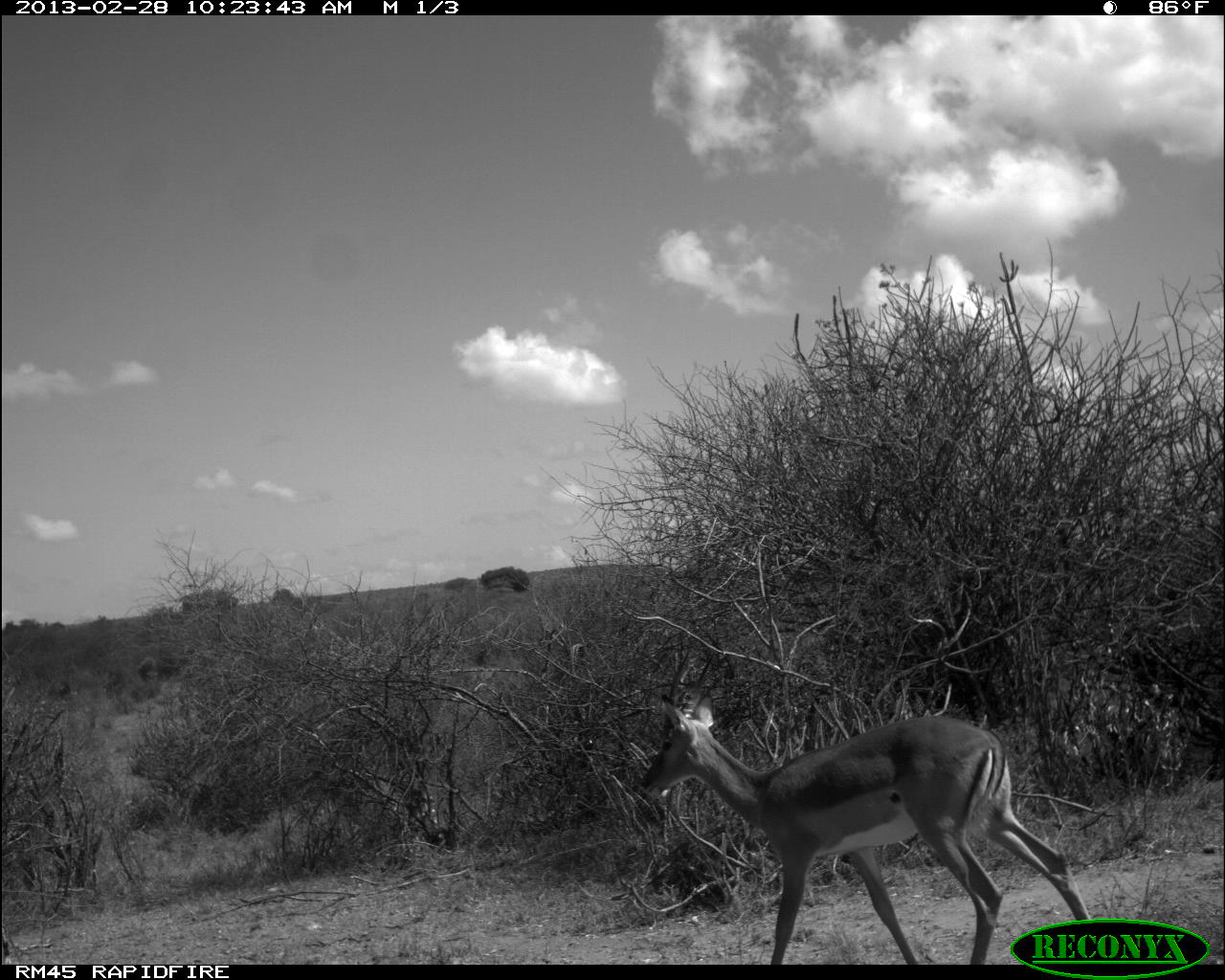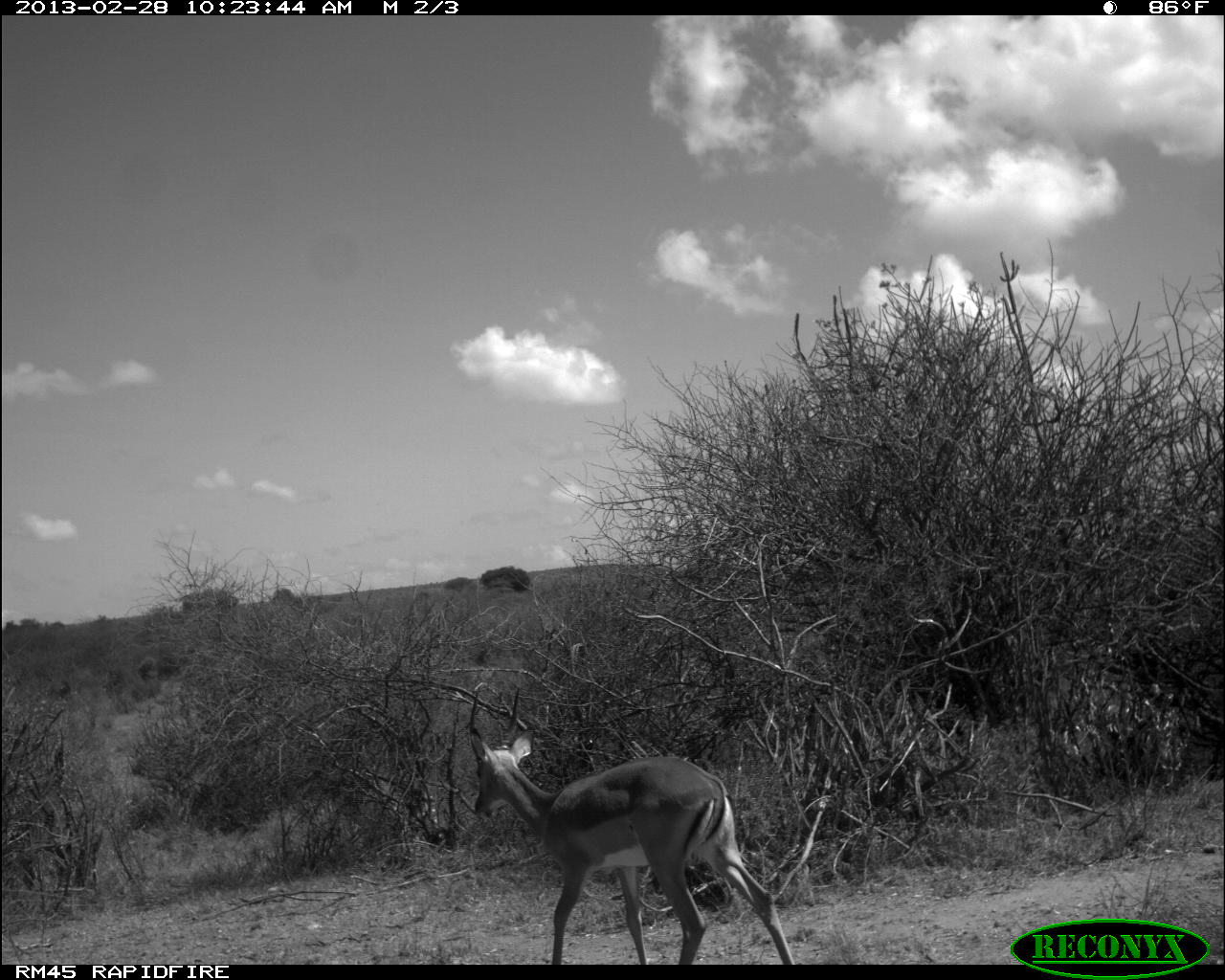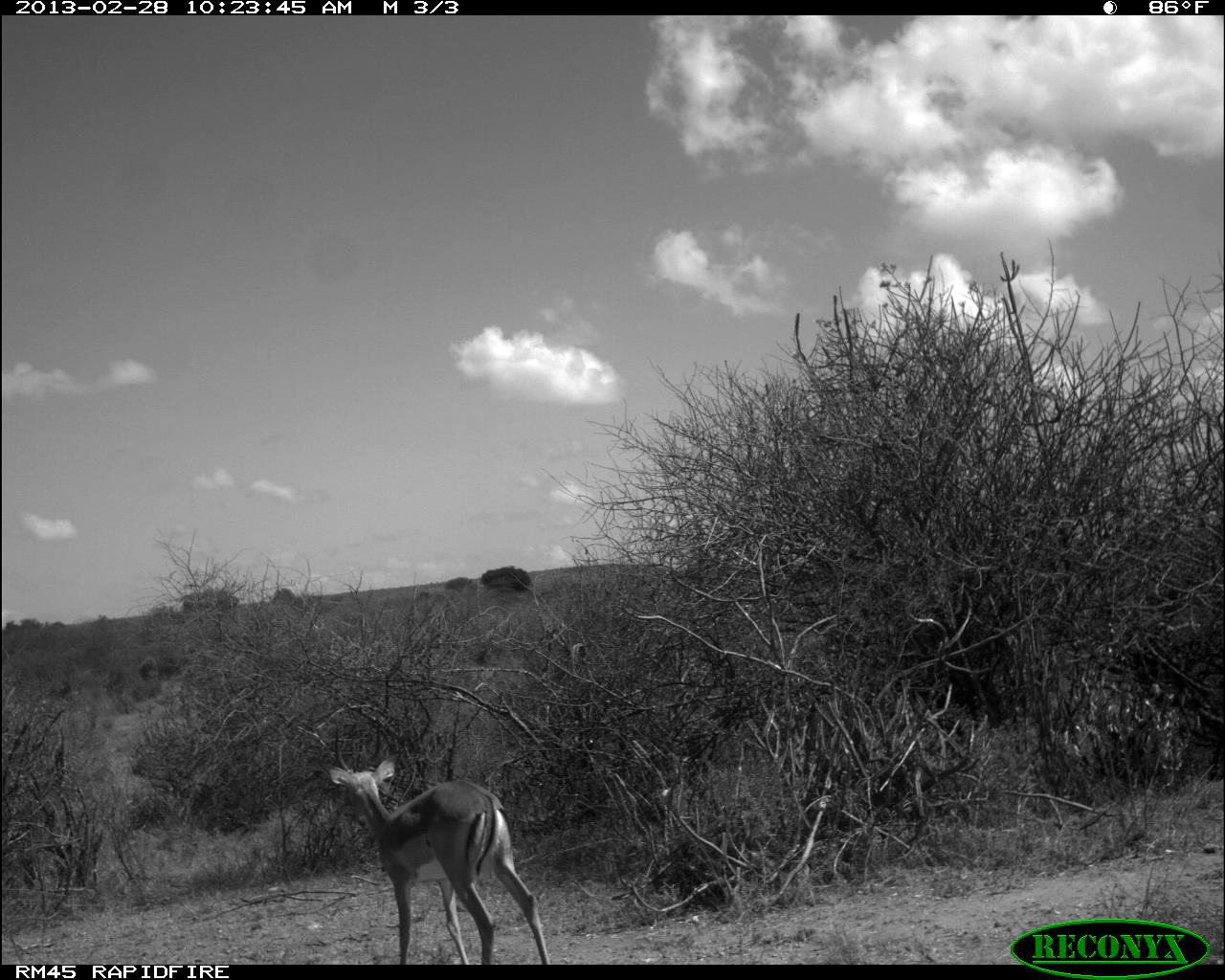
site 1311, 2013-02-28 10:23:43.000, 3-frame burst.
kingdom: Animalia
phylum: Chordata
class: Mammalia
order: Artiodactyla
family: Bovidae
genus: Aepyceros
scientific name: Aepyceros melampus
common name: impala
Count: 1.